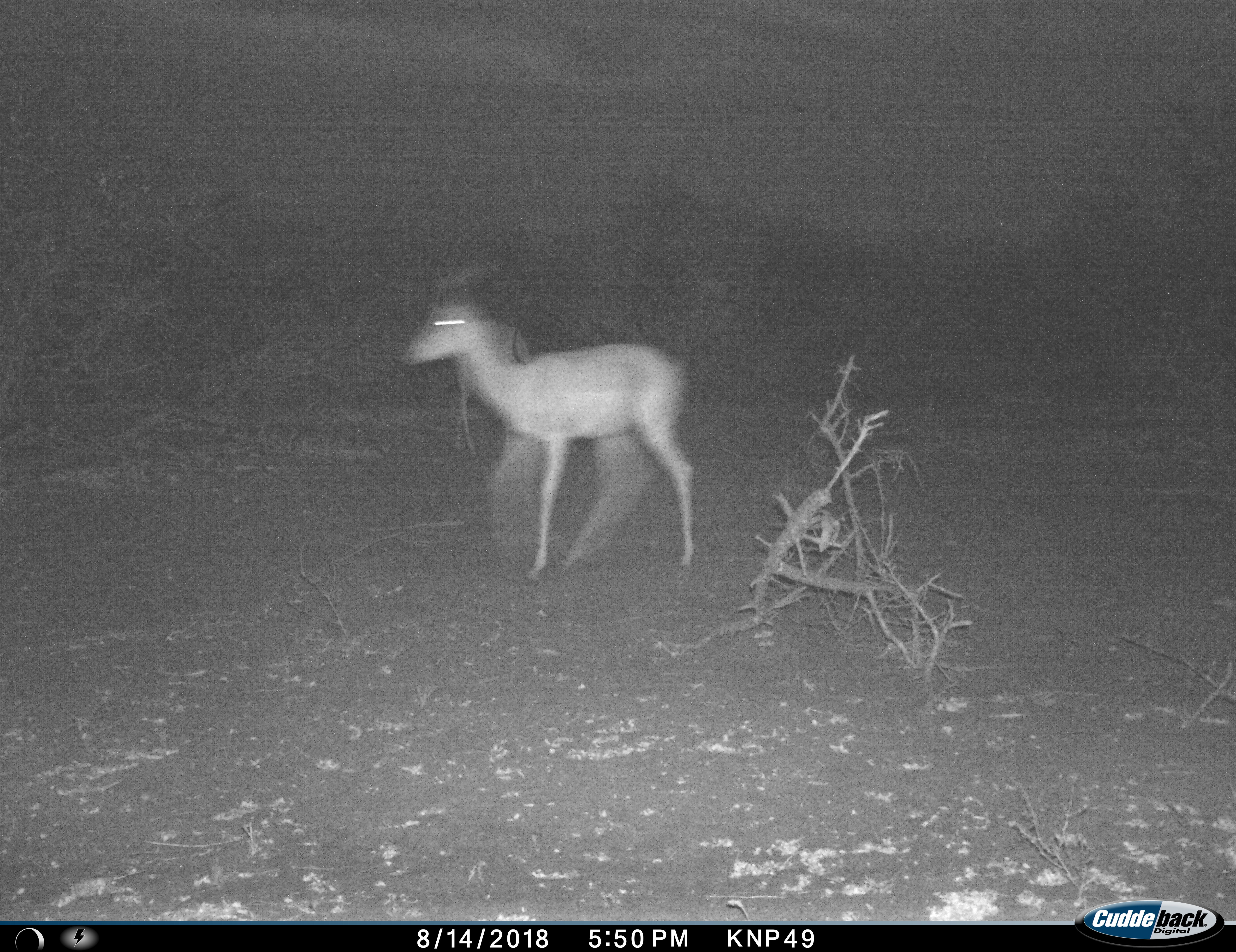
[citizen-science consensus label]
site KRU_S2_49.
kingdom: Animalia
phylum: Chordata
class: Mammalia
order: Artiodactyla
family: Bovidae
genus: Aepyceros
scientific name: Aepyceros melampus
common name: impala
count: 1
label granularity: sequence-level